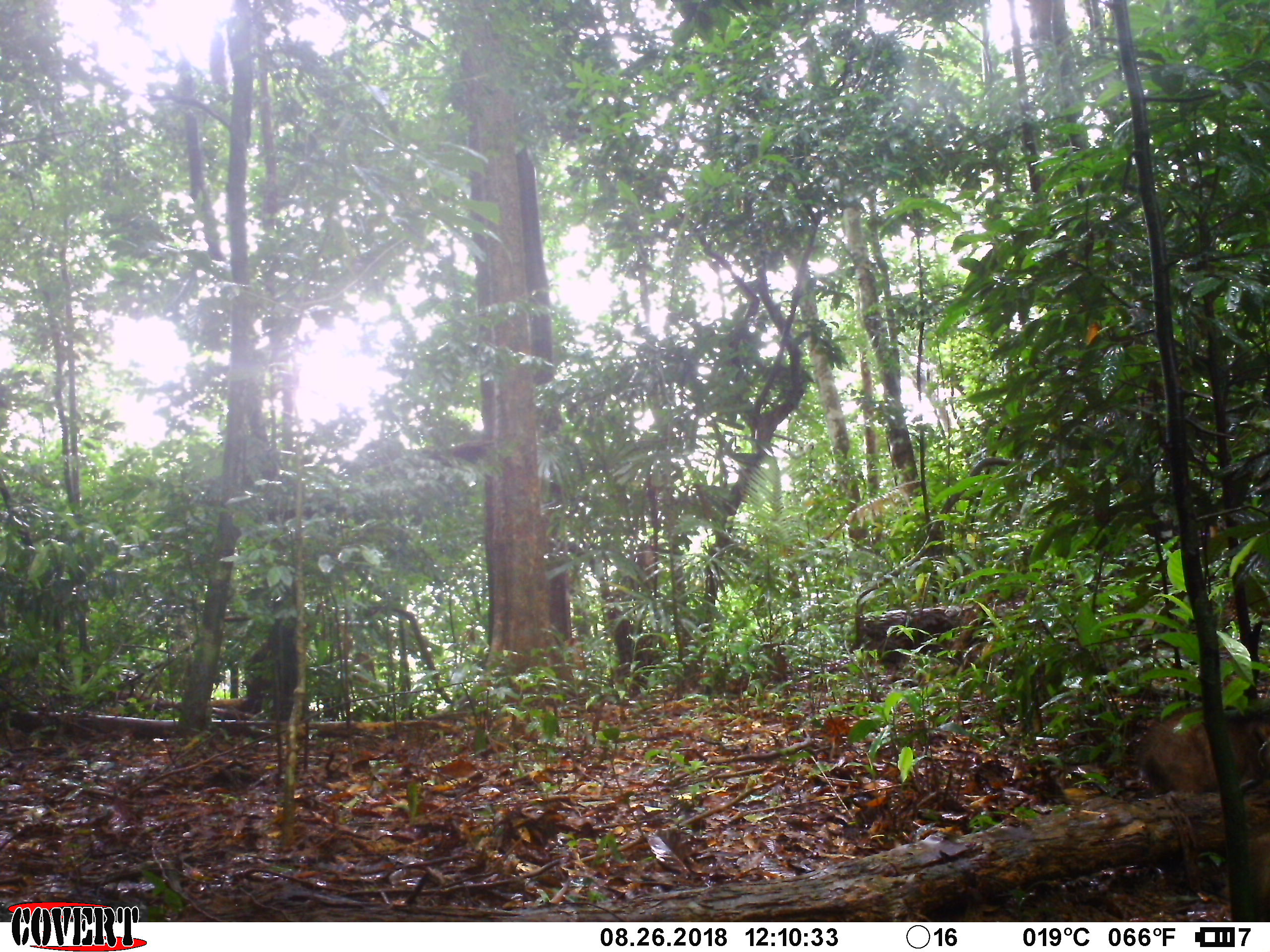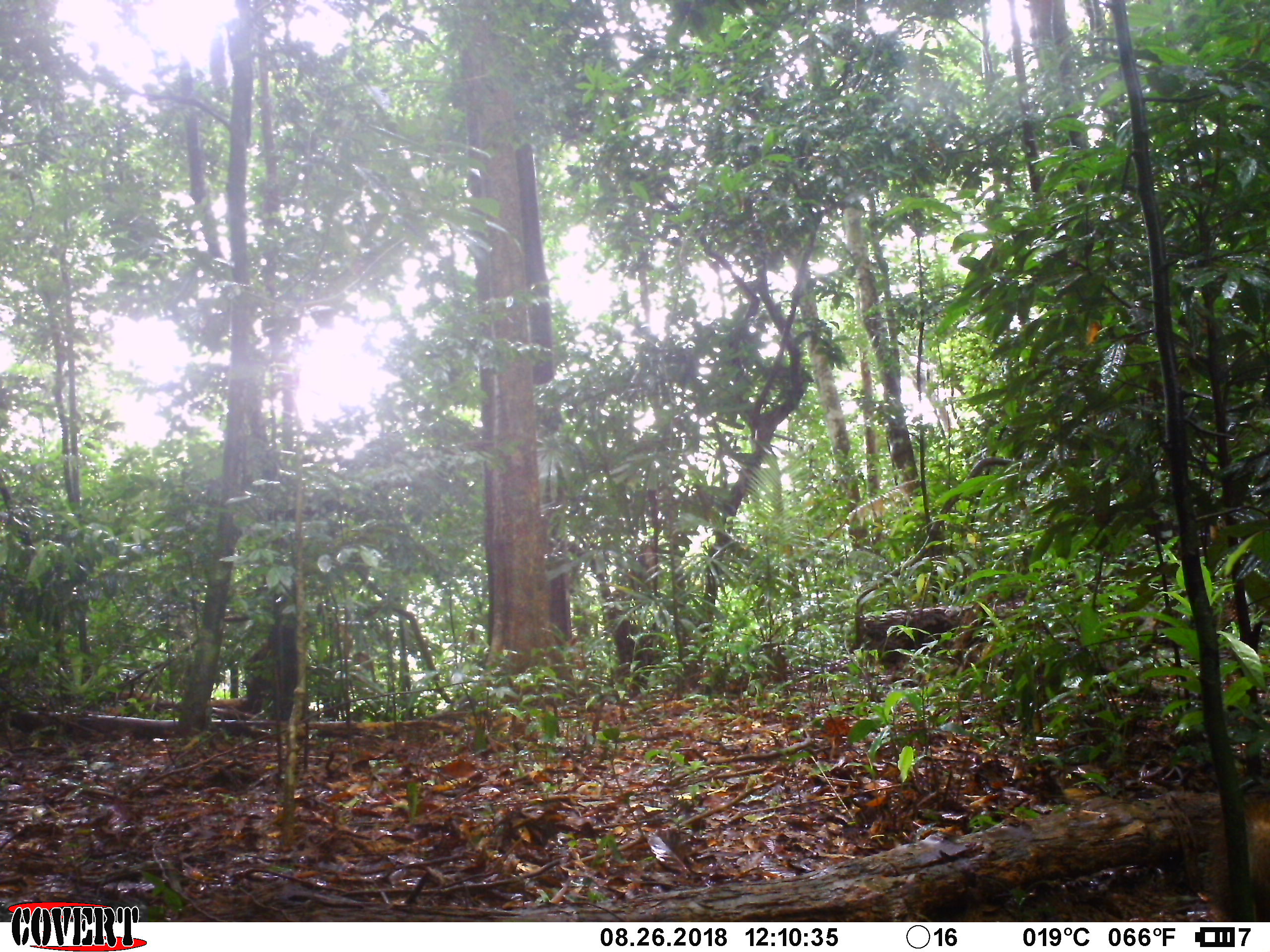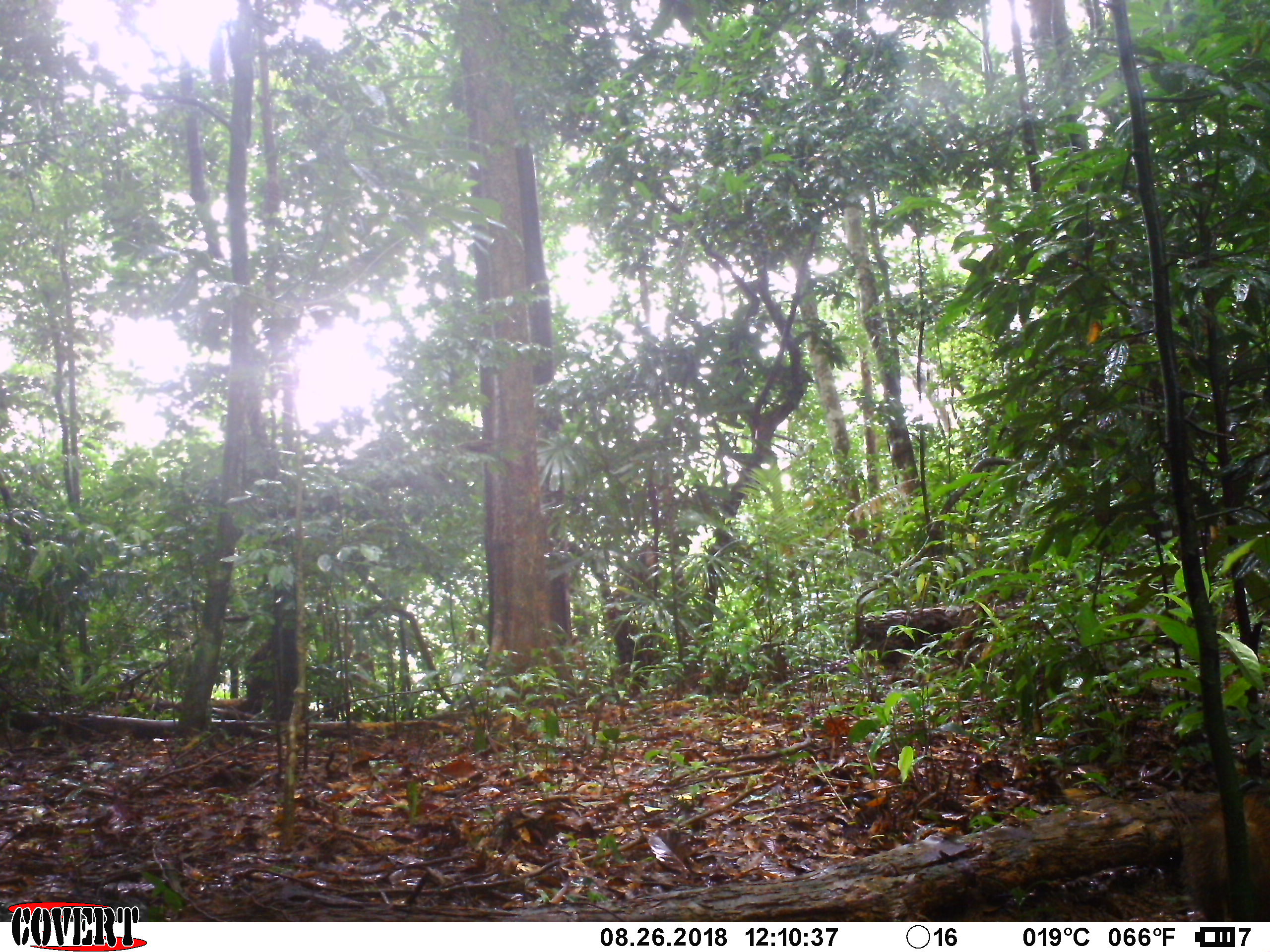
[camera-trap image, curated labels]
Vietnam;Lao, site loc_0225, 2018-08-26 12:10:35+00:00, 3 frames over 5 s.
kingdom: Animalia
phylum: Chordata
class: Mammalia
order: Artiodactyla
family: Suidae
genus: Sus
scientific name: Sus scrofa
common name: eurasian wild pig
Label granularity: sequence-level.